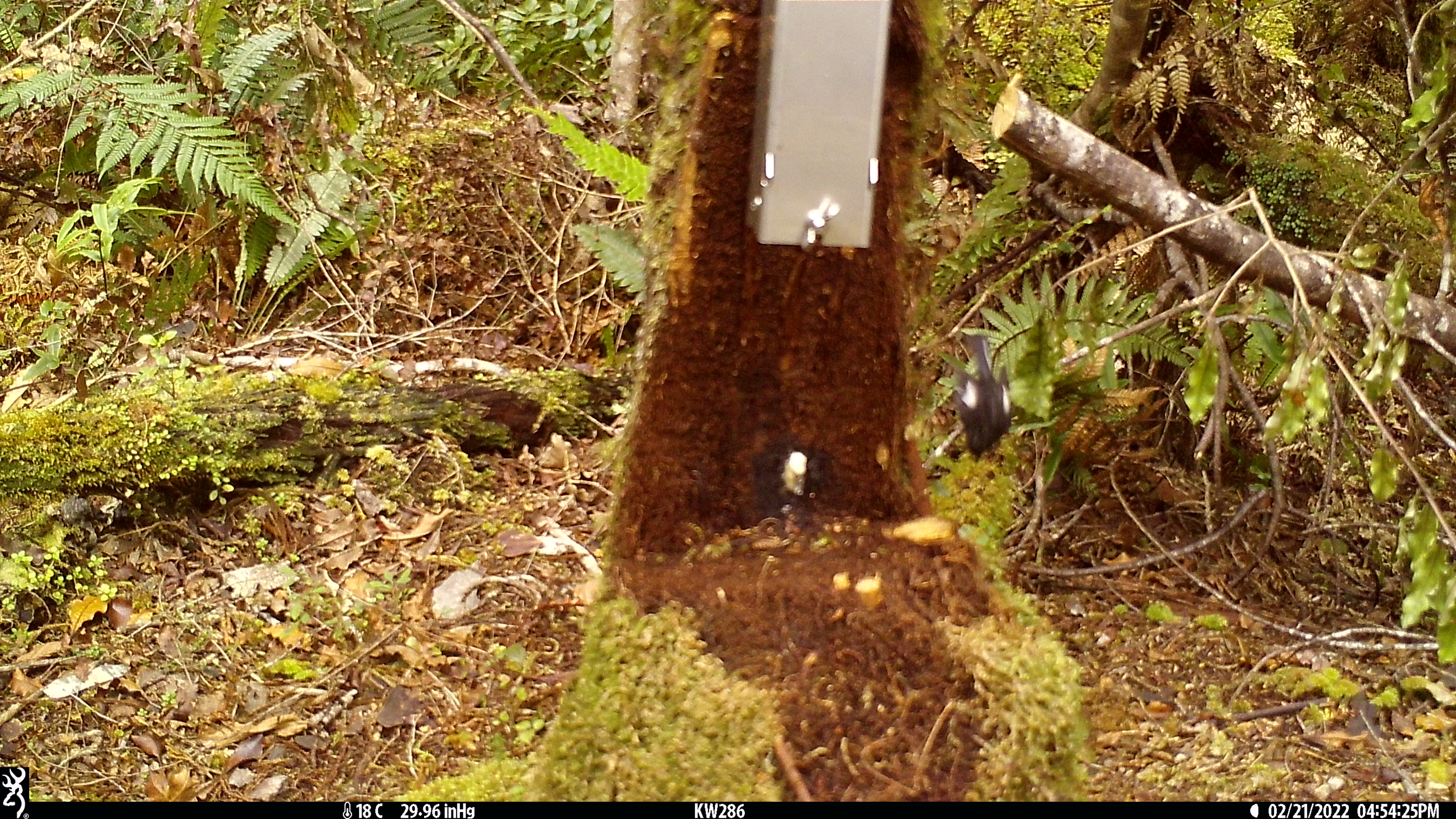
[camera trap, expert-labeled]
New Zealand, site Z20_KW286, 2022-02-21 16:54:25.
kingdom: Animalia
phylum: Chordata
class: Aves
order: Passeriformes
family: Petroicidae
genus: Petroica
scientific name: Petroica macrocephala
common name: tomtit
Tomtit (Petroica macrocephala).